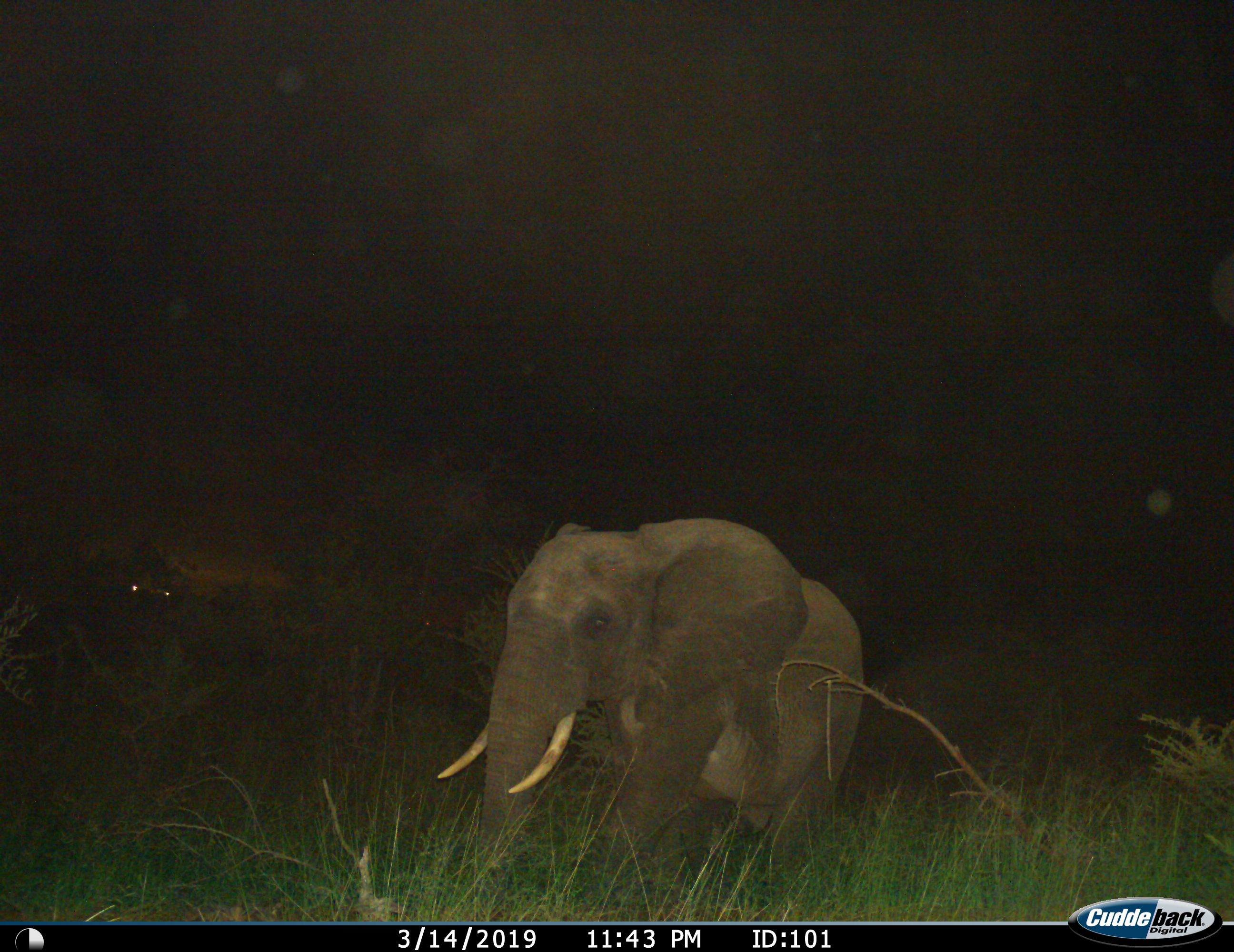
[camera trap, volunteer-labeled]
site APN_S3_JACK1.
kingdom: Animalia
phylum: Chordata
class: Mammalia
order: Proboscidea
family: Elephantidae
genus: Loxodonta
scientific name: Loxodonta africana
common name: african bush elephant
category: elephant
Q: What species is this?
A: Elephant (african bush elephant) (Loxodonta africana).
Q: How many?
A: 1.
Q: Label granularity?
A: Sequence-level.